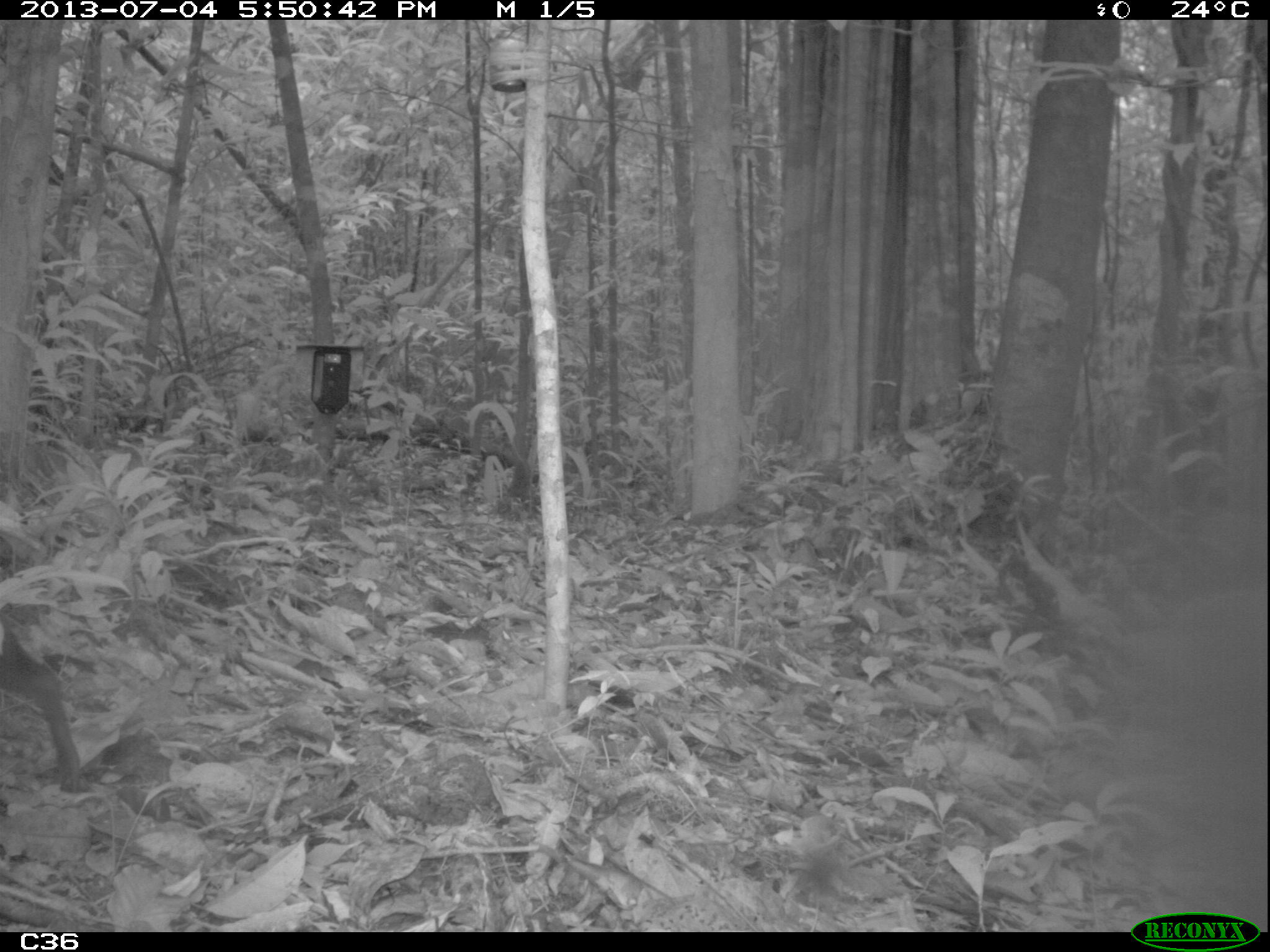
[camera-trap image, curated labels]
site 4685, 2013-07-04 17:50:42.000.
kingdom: Animalia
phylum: Chordata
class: Mammalia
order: Rodentia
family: Dasyproctidae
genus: Dasyprocta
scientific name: Dasyprocta leporina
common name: red-rumped agouti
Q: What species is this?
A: Dasyprocta leporina (red-rumped agouti).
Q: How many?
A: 1.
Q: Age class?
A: Adult.